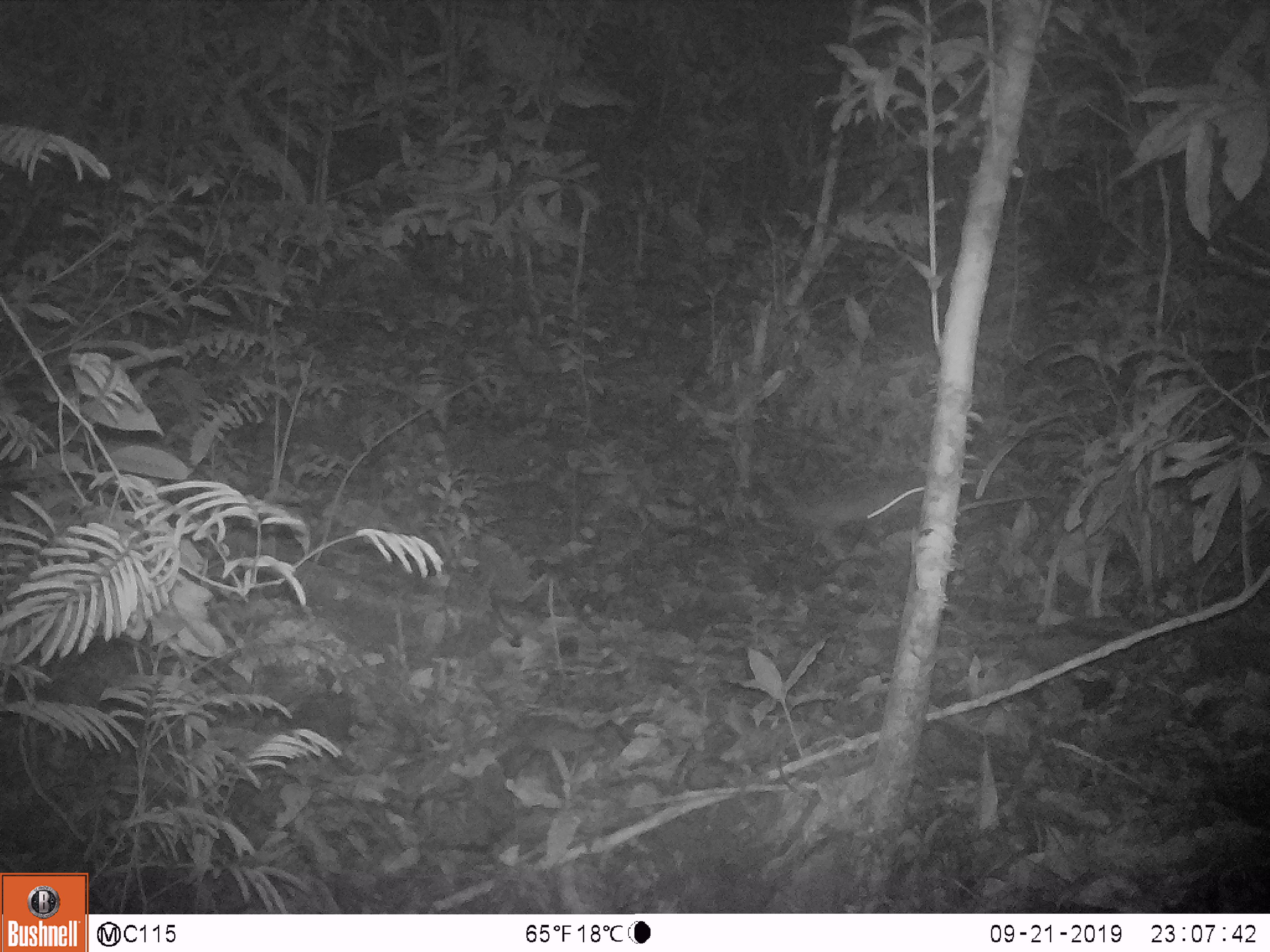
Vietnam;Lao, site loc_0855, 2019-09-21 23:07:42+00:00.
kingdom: Animalia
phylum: Chordata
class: Mammalia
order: Rodentia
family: Muridae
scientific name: Muridae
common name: old-world mice and rats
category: unidentified murid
Unidentified murid (old-world mice and rats) (Muridae). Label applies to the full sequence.